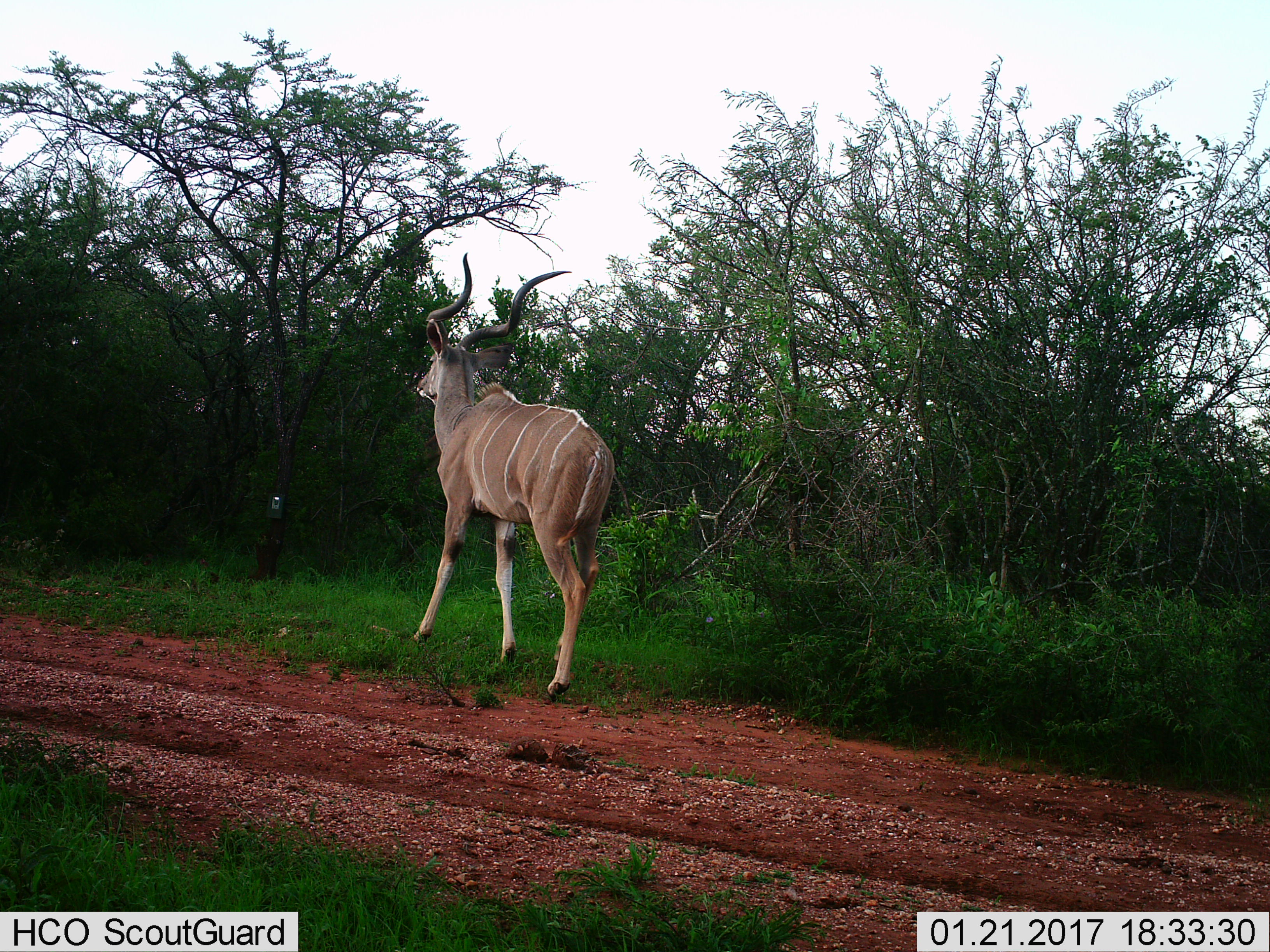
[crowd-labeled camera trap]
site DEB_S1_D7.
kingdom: Animalia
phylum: Chordata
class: Mammalia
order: Artiodactyla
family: Bovidae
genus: Tragelaphus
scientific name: Tragelaphus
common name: kudu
Kudu (Tragelaphus), count 1. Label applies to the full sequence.